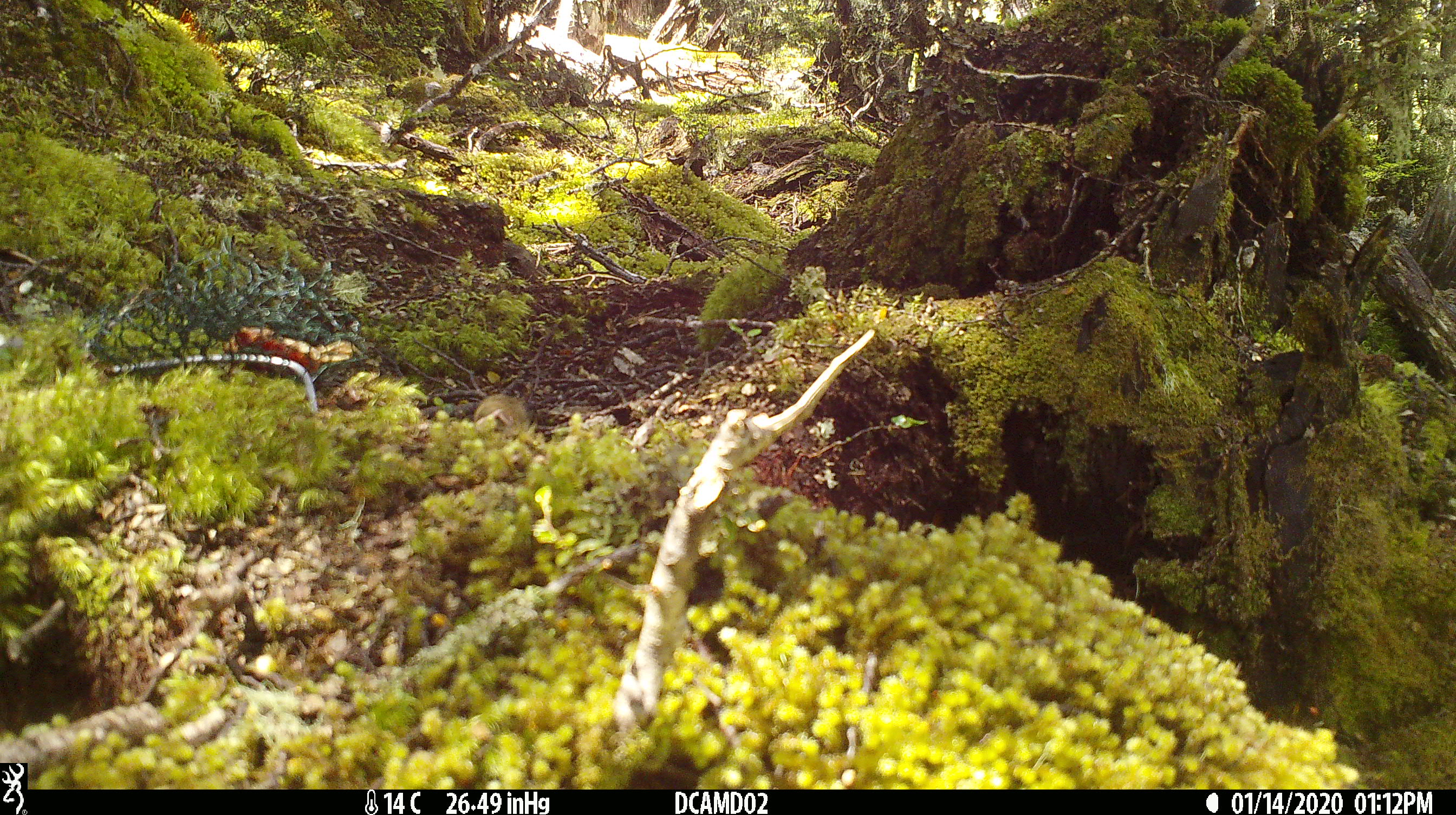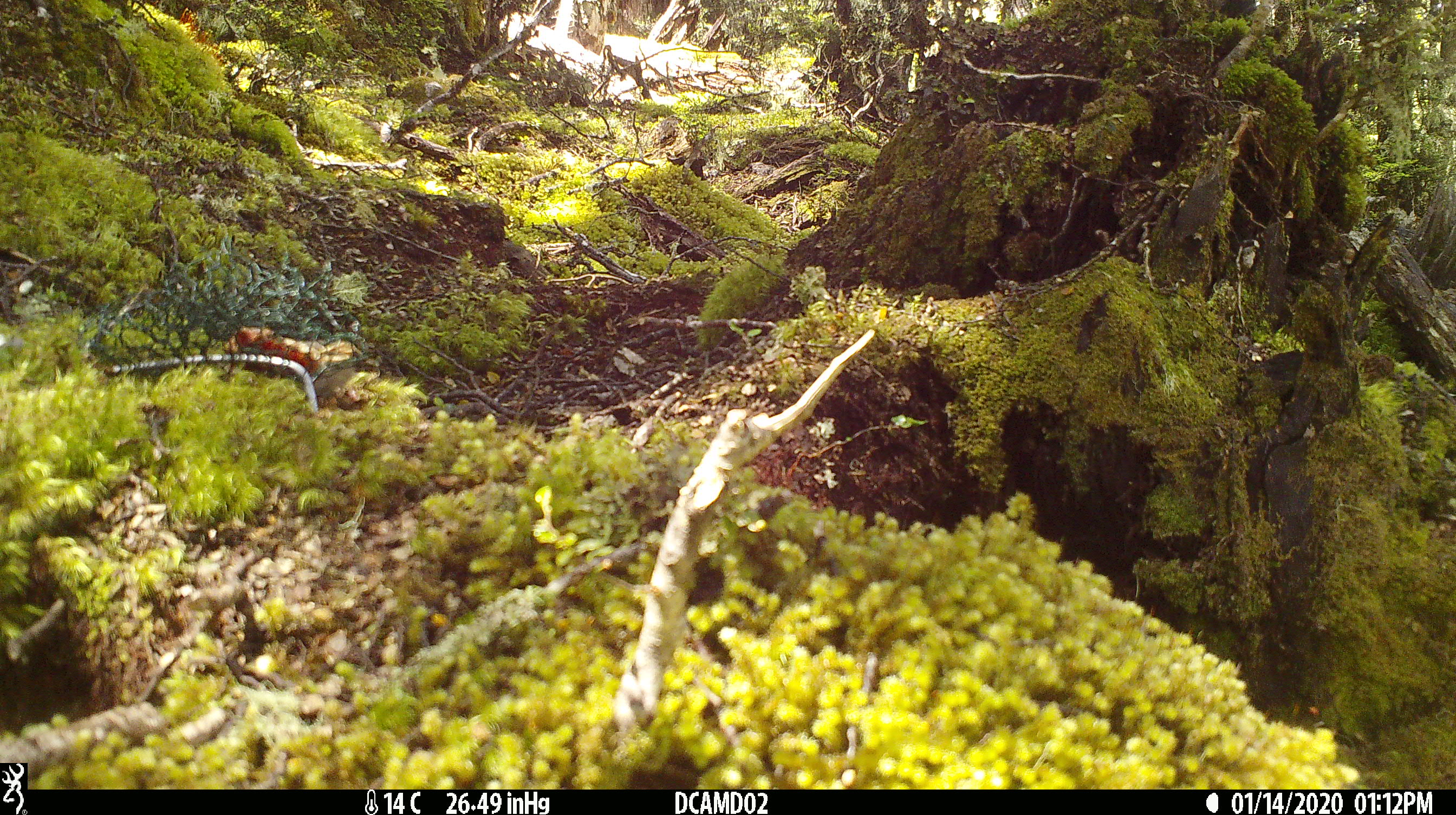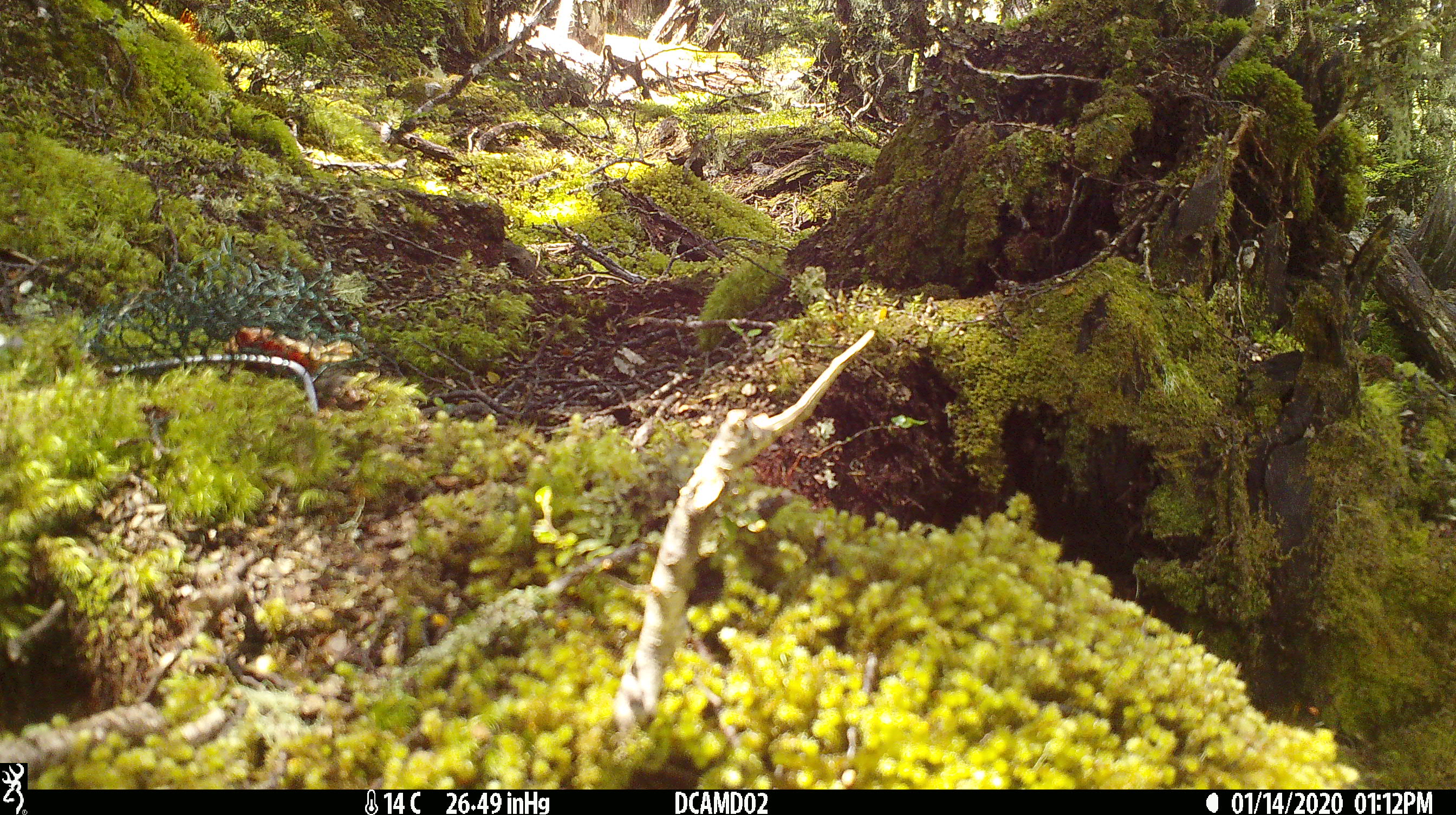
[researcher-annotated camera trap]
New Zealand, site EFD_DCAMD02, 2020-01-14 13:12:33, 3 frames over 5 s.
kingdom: Animalia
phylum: Chordata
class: Mammalia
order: Rodentia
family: Muridae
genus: Mus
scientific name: Mus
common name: mouse